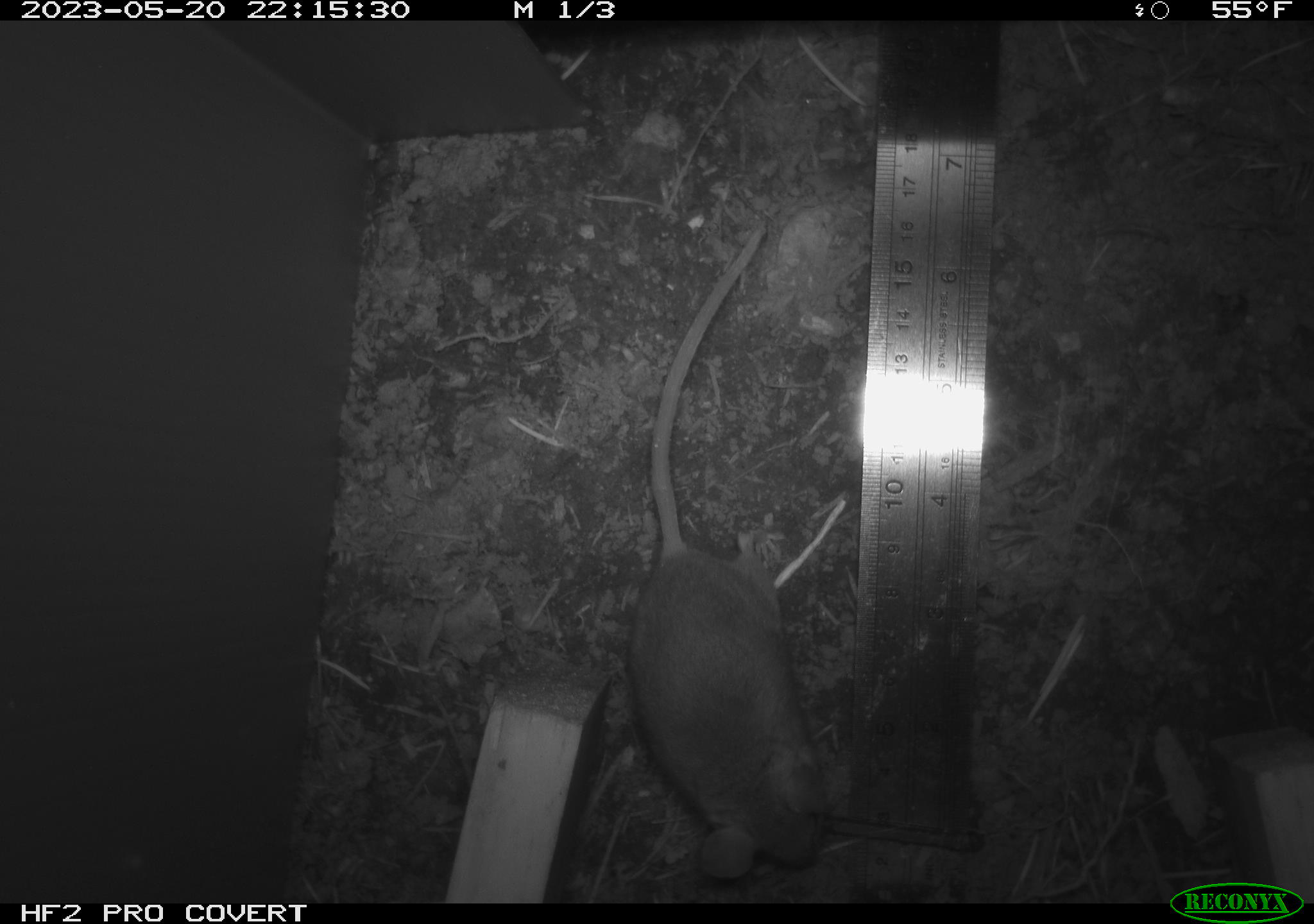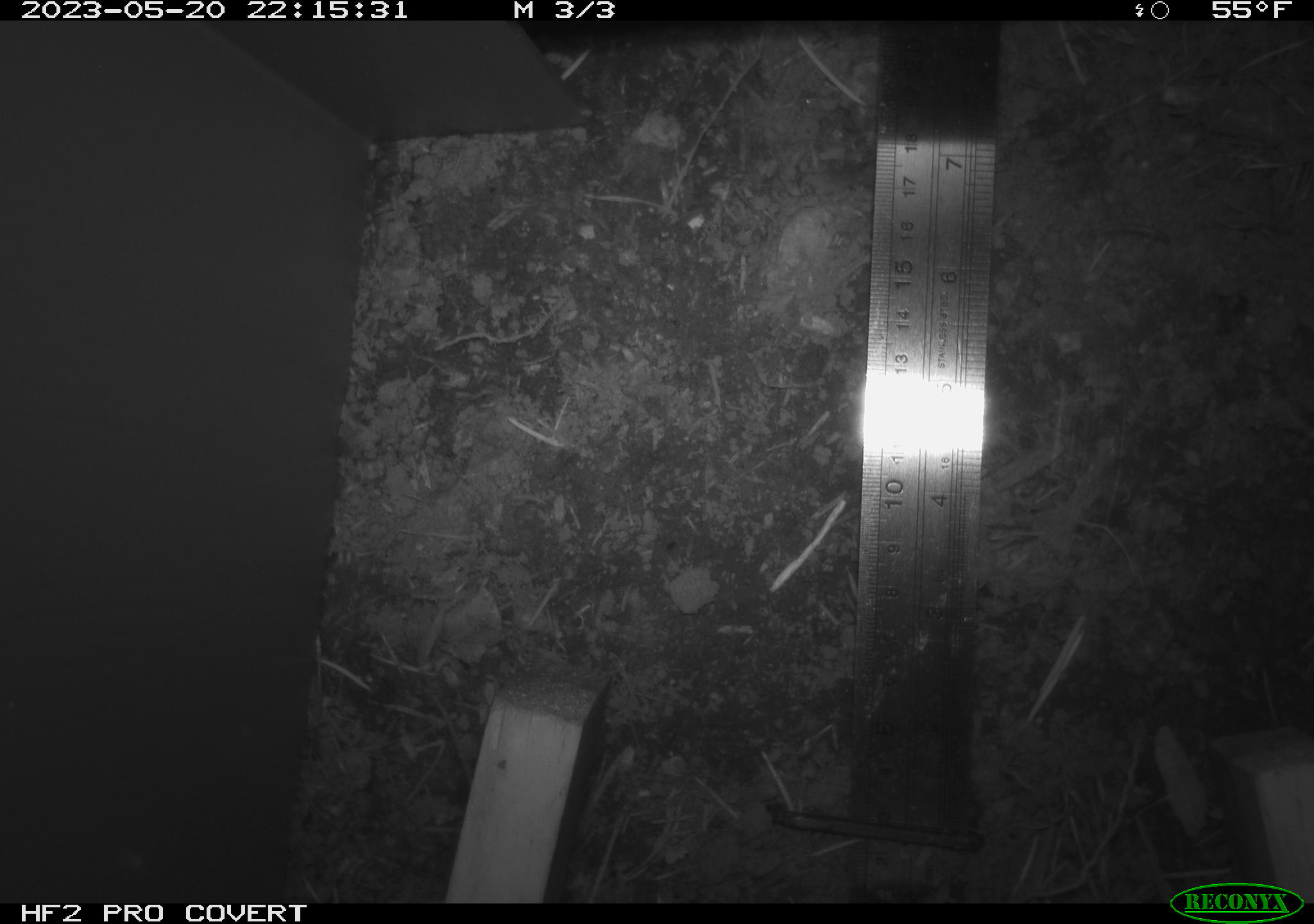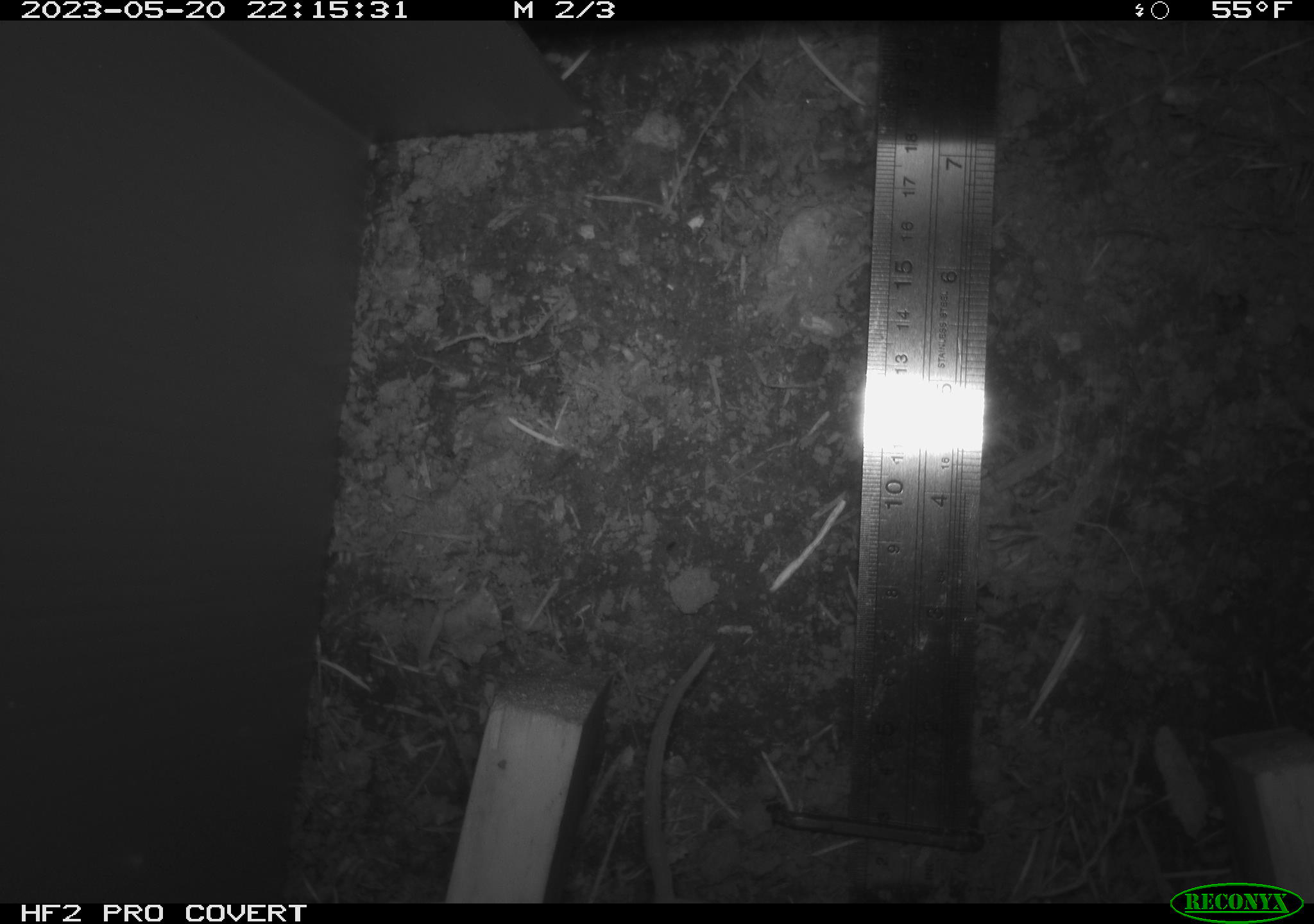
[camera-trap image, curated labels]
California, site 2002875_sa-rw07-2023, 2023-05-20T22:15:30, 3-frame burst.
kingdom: Animalia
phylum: Chordata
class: Mammalia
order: Rodentia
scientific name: Rodentia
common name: mouse species